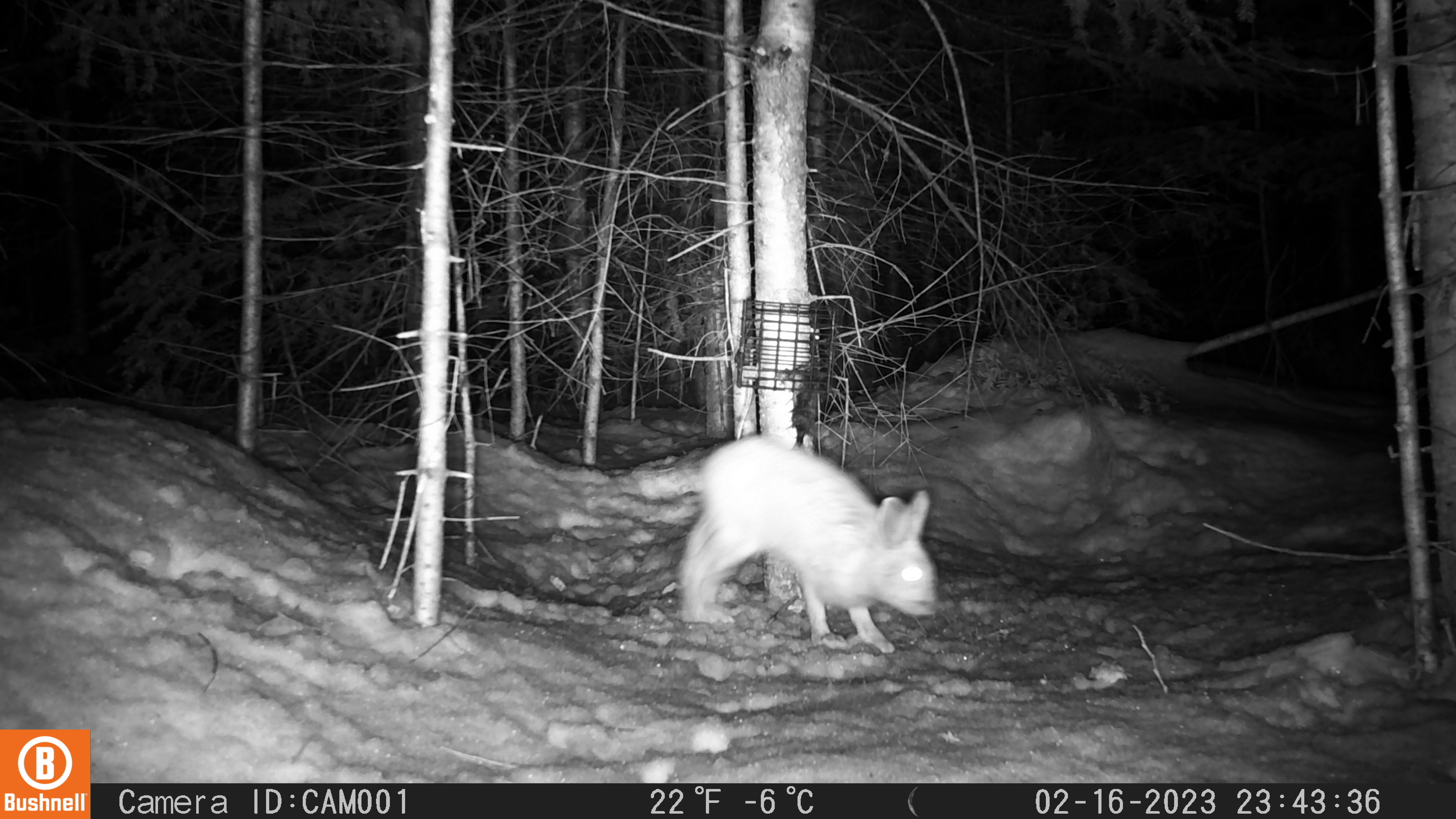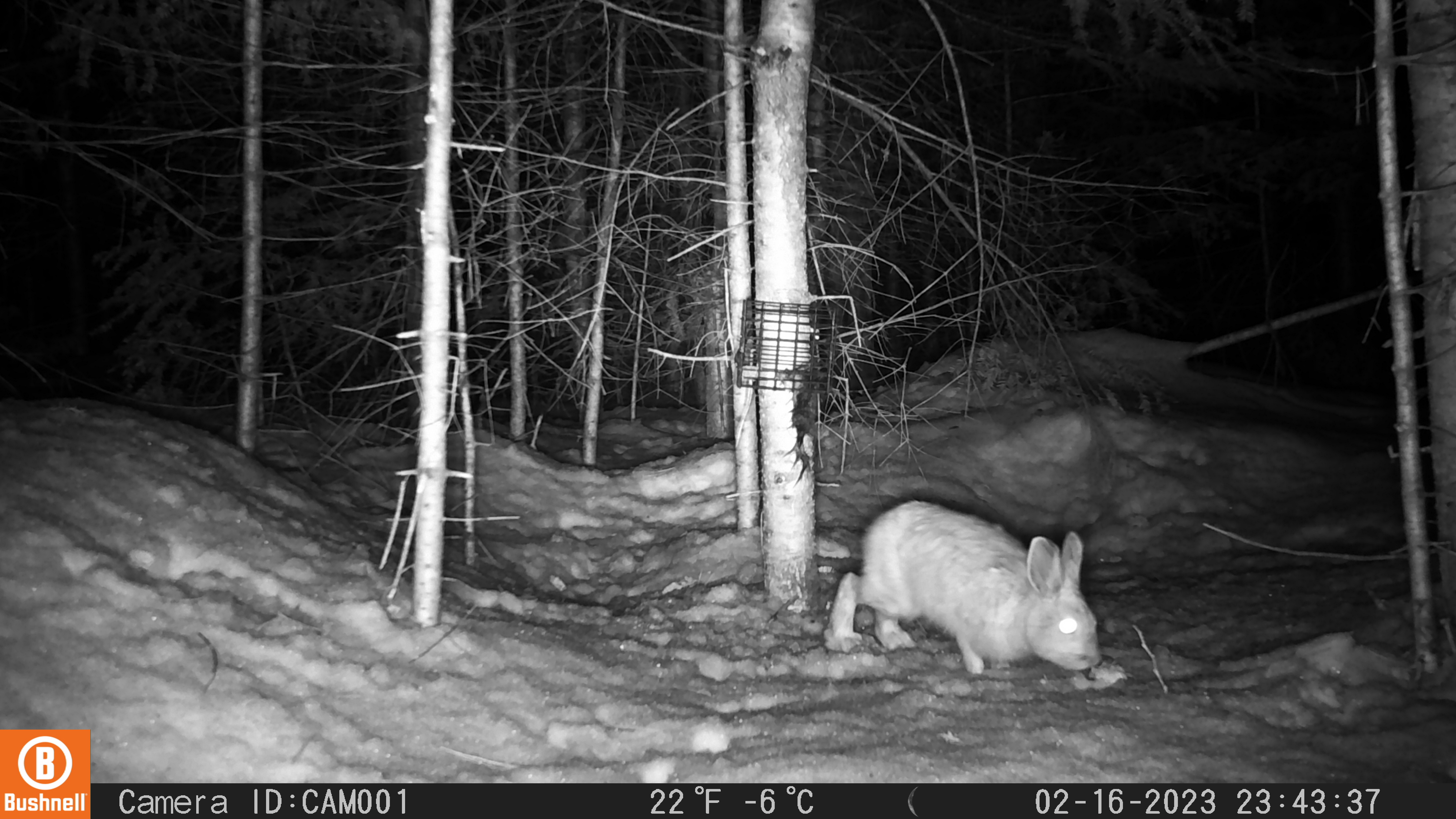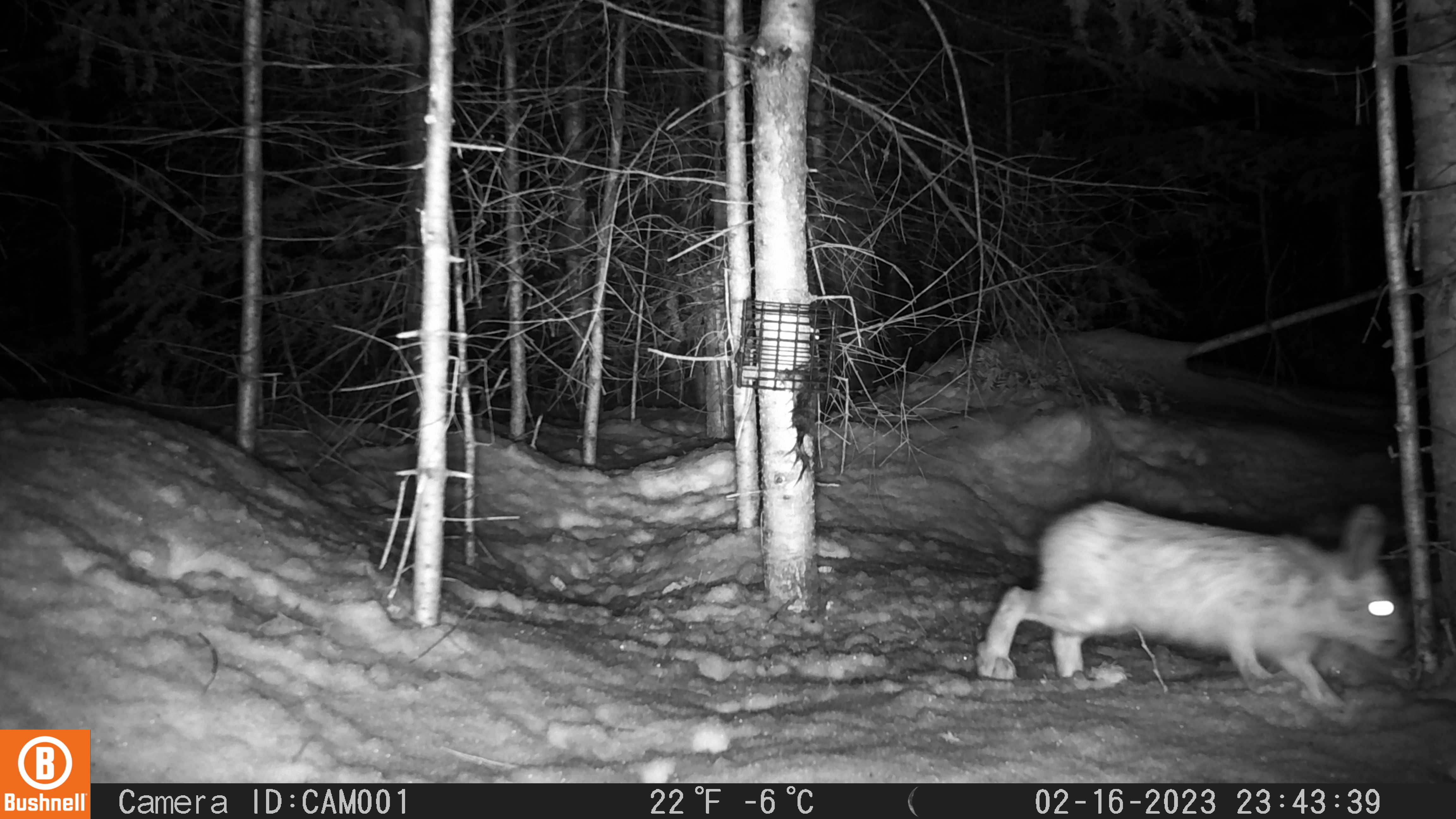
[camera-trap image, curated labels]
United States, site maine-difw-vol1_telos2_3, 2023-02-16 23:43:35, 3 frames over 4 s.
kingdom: Animalia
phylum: Chordata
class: Mammalia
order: Lagomorpha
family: Leporidae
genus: Lepus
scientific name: Lepus americanus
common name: snowshoe hare